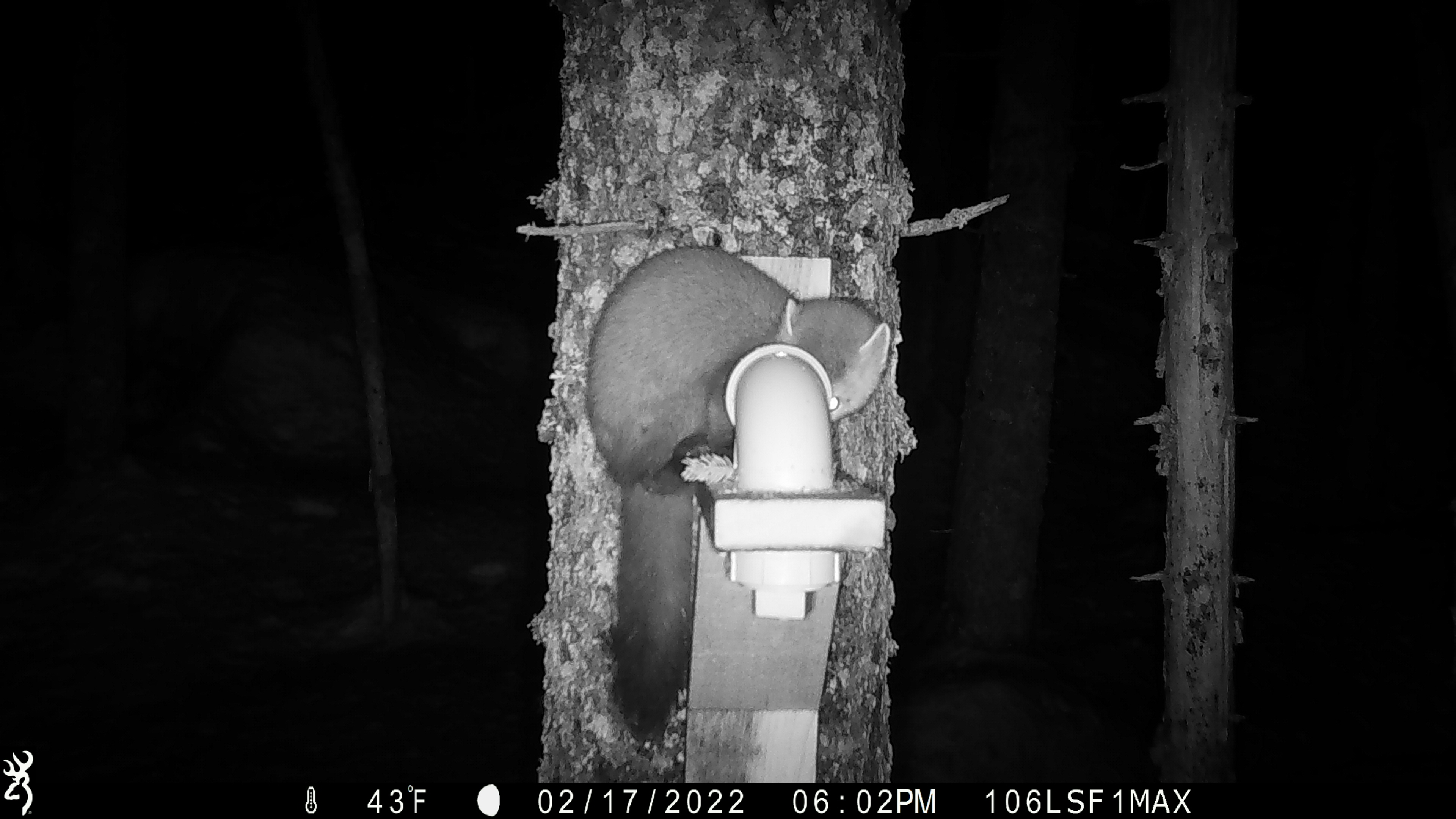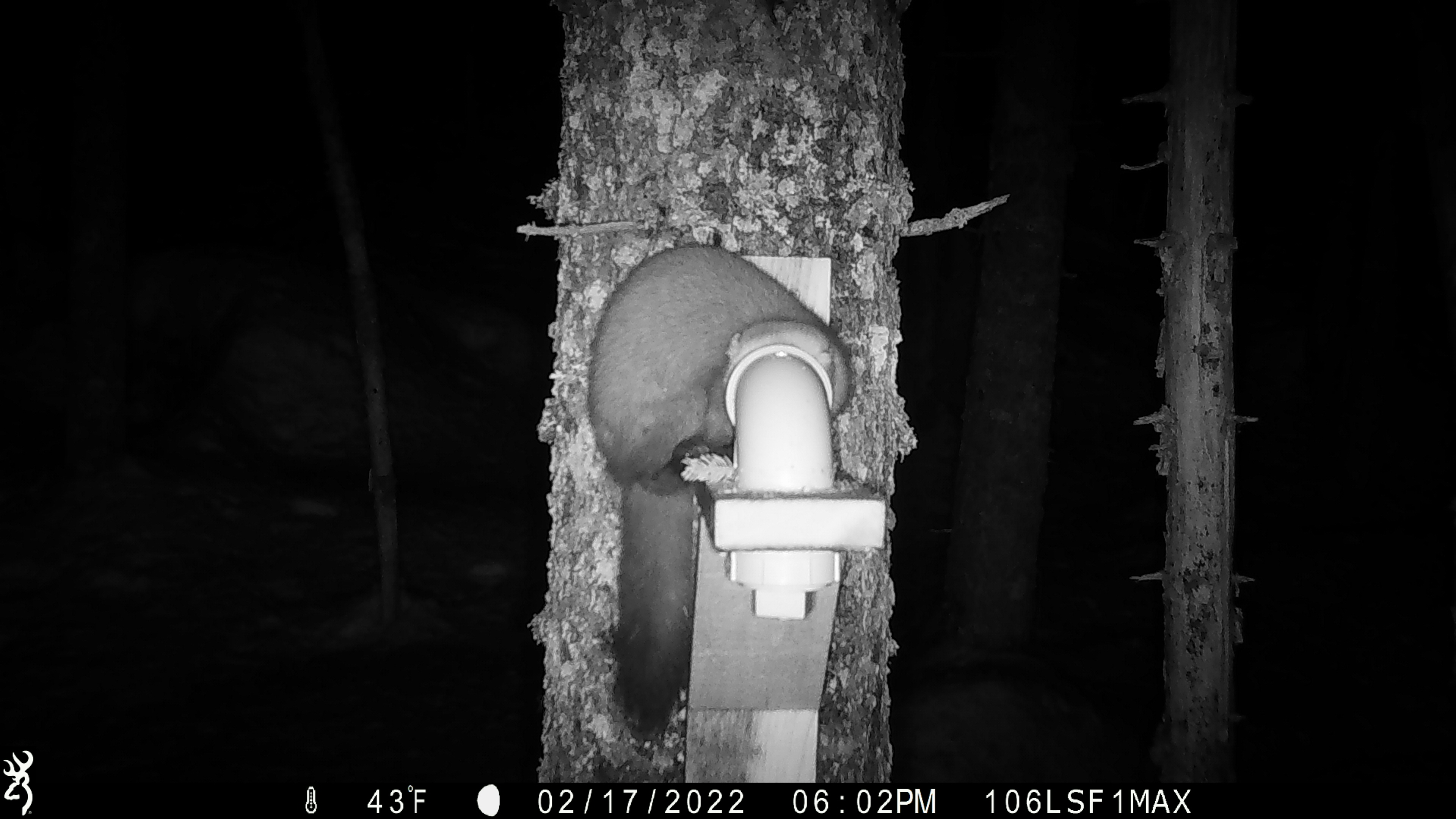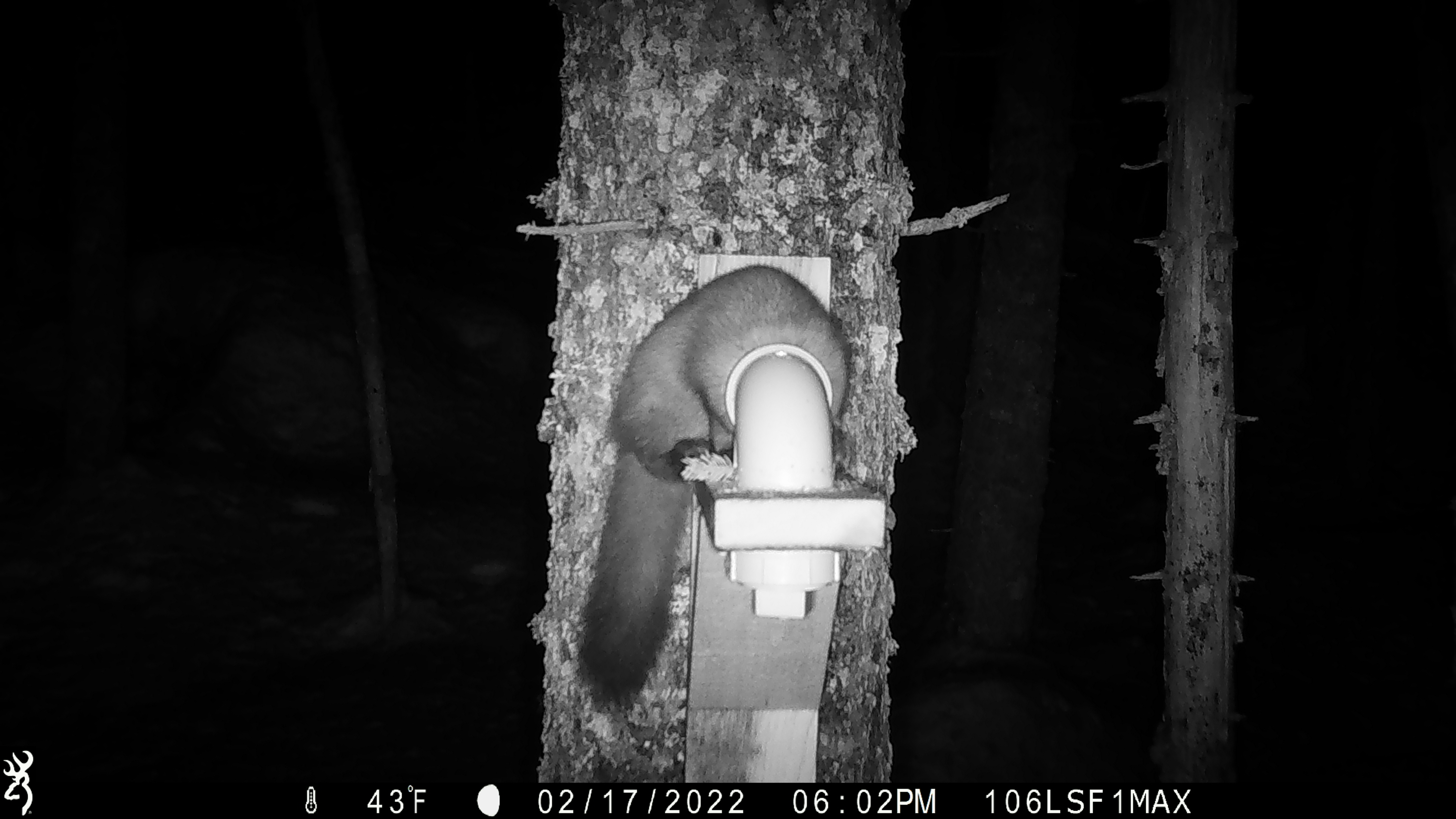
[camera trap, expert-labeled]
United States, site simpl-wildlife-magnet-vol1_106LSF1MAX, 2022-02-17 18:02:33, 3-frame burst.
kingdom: Animalia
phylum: Chordata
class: Mammalia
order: Carnivora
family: Mustelidae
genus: Martes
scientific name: Martes americana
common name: american marten